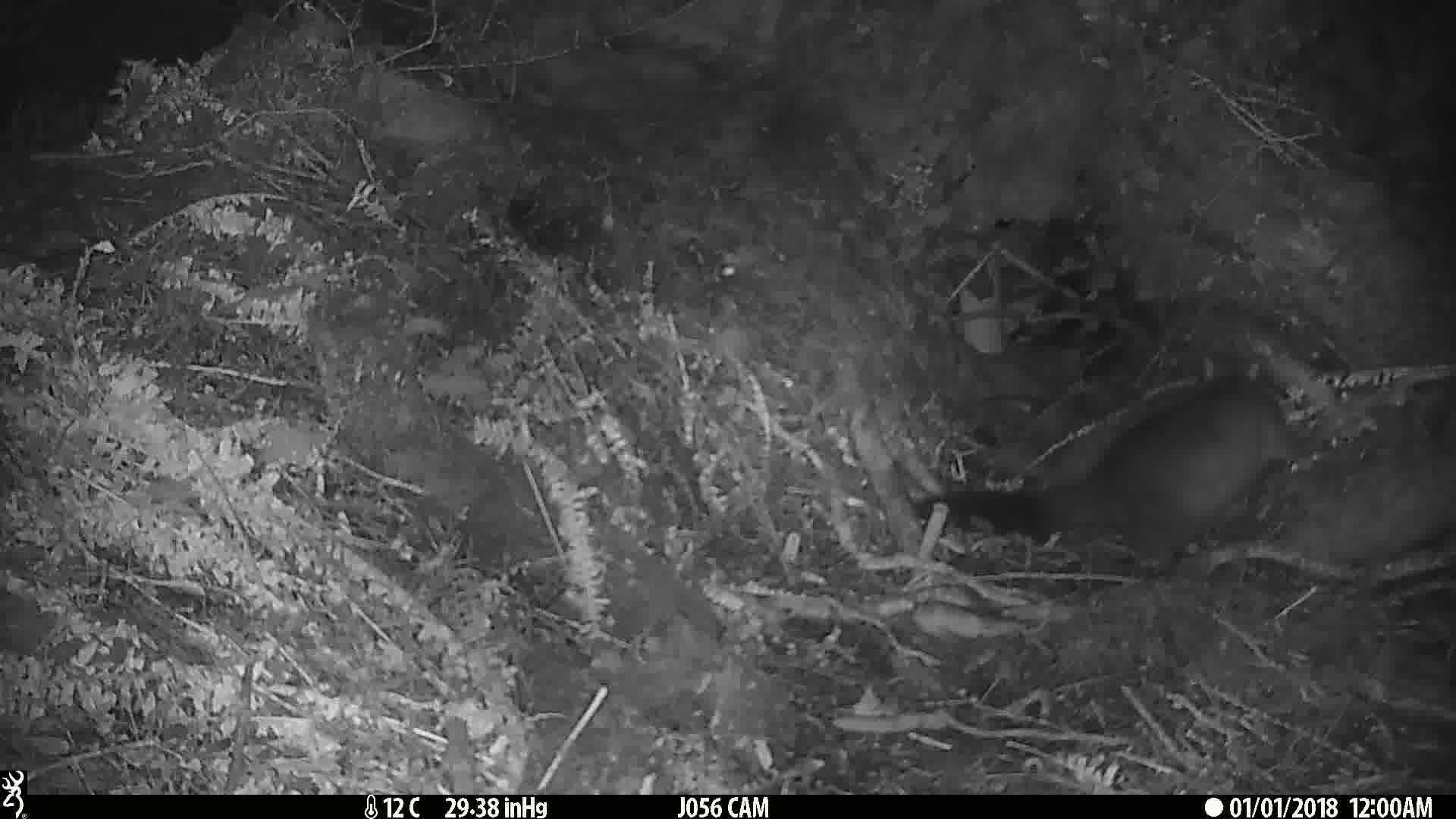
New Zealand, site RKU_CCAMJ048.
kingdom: Animalia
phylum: Chordata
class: Mammalia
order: Diprotodontia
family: Phalangeridae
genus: Trichosurus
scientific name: Trichosurus vulpecula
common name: common brushtail possum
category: possum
Possum (common brushtail possum) (Trichosurus vulpecula).